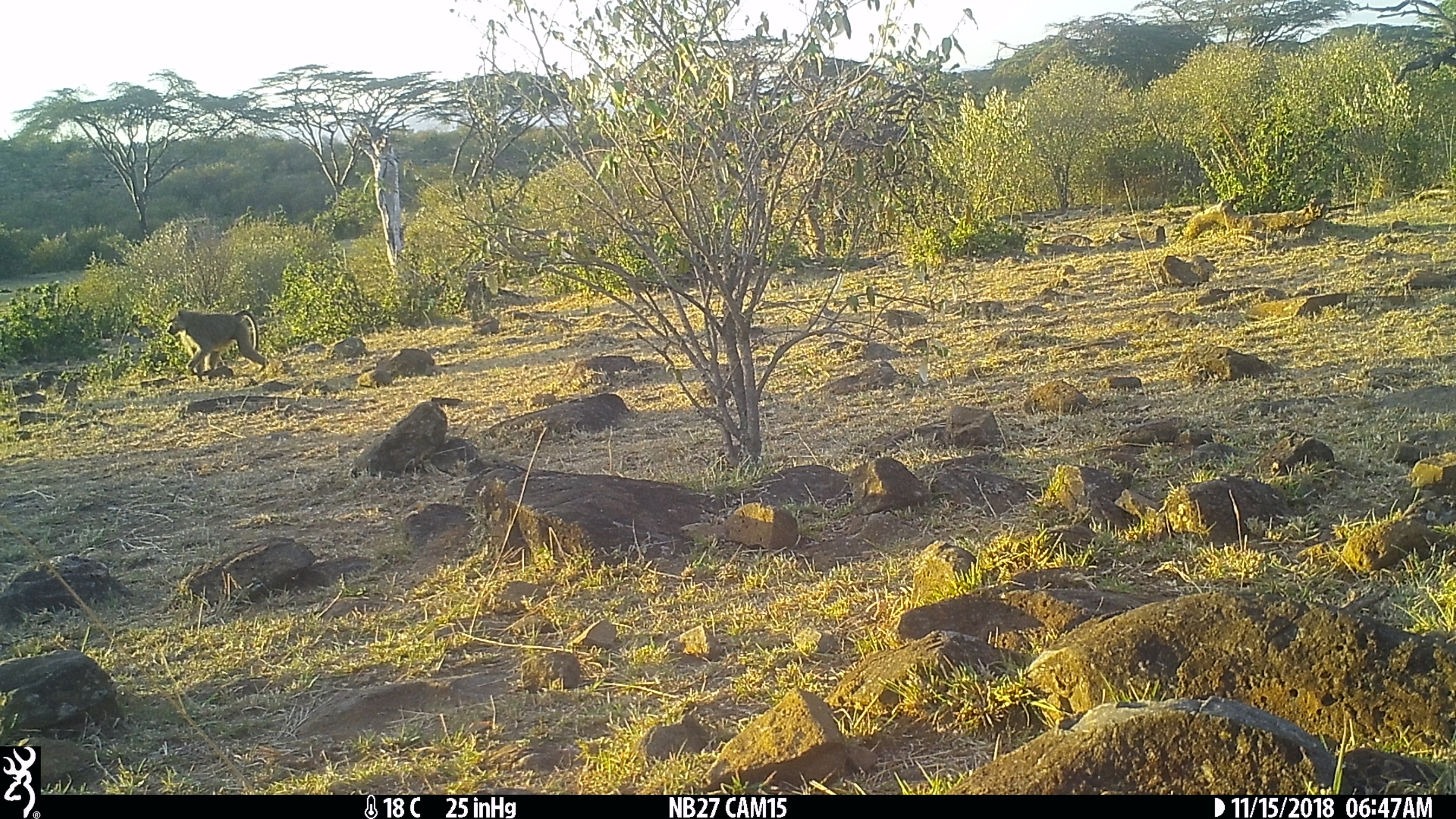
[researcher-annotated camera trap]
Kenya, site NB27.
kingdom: Animalia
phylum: Chordata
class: Mammalia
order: Primates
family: Cercopithecidae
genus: Papio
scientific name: Papio anubis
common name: olive baboon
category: baboon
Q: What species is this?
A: Baboon (olive baboon) (Papio anubis).